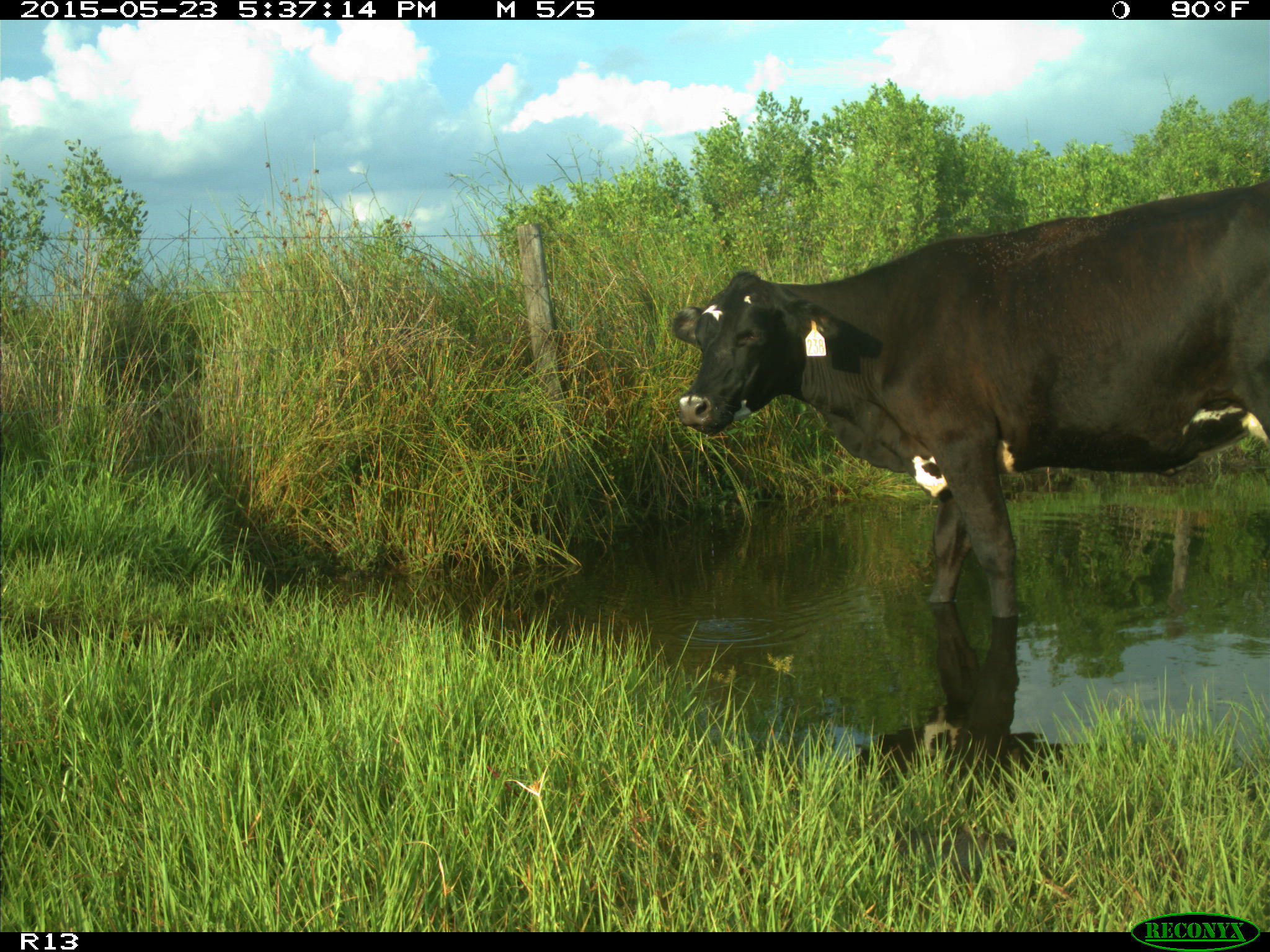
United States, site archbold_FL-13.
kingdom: Animalia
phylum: Chordata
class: Mammalia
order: Artiodactyla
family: Bovidae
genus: Bos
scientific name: Bos taurus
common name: domestic cow